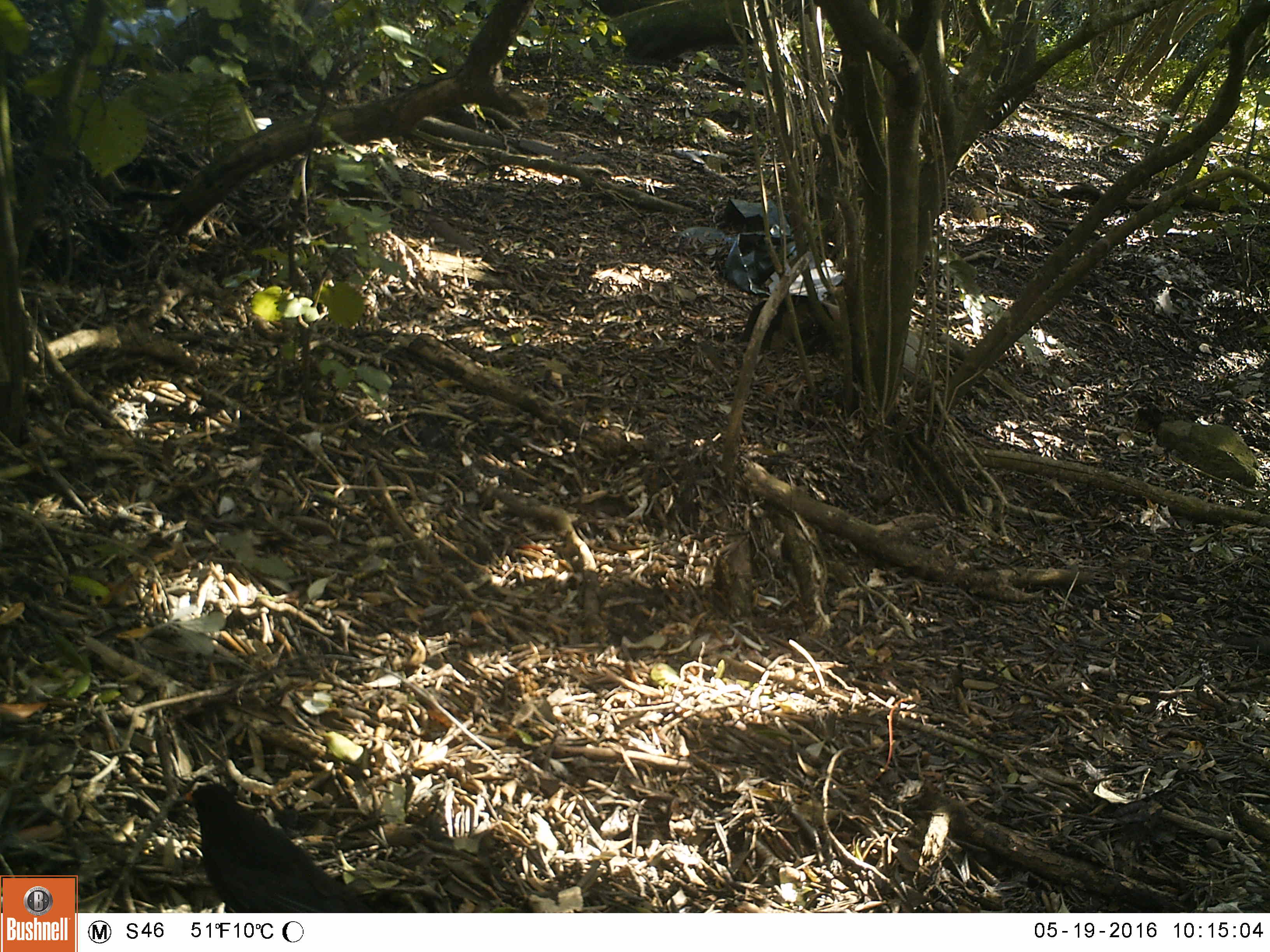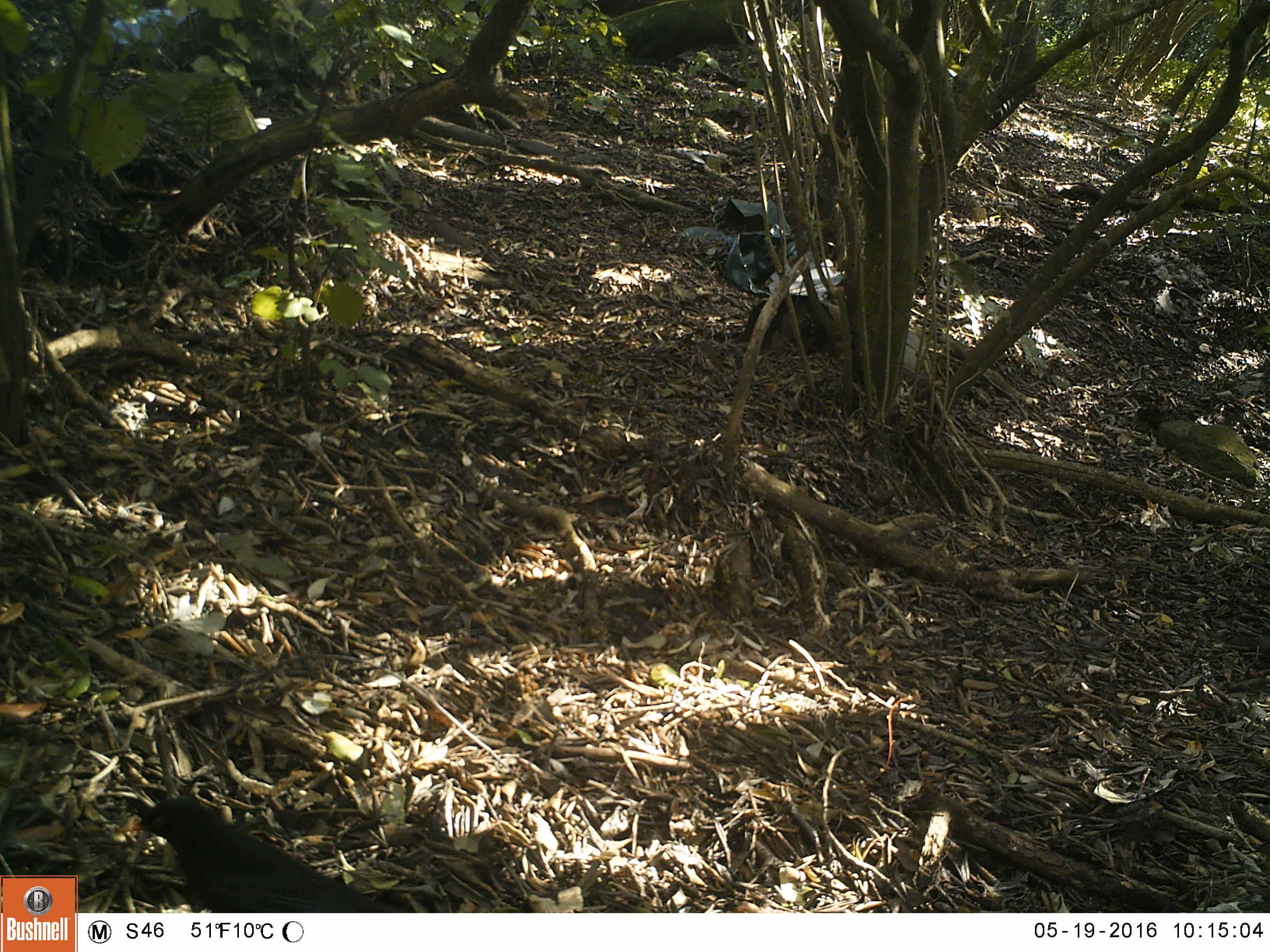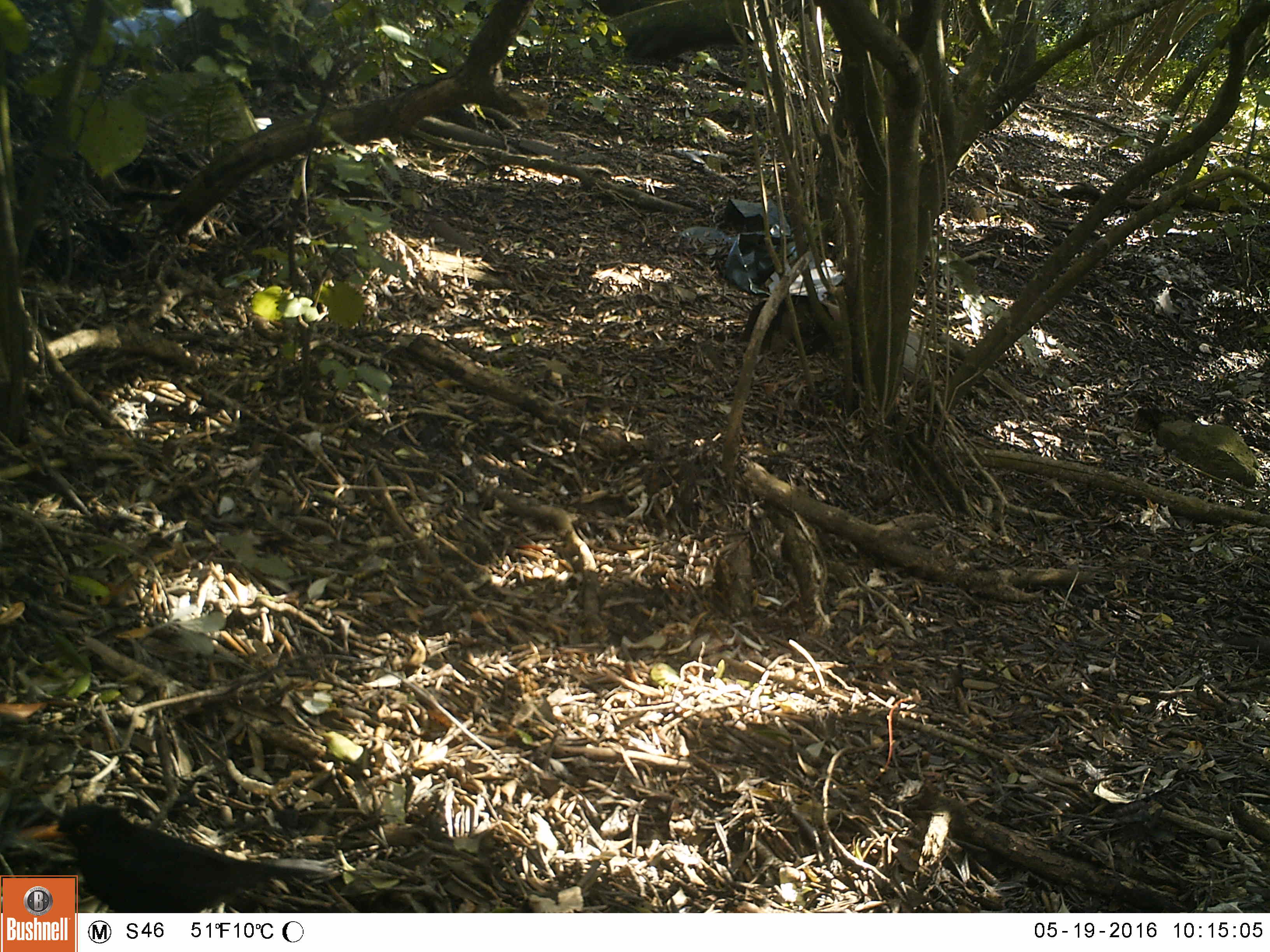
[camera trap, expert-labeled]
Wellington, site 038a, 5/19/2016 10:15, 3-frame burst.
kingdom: Animalia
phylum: Chordata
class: Aves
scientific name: Aves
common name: bird